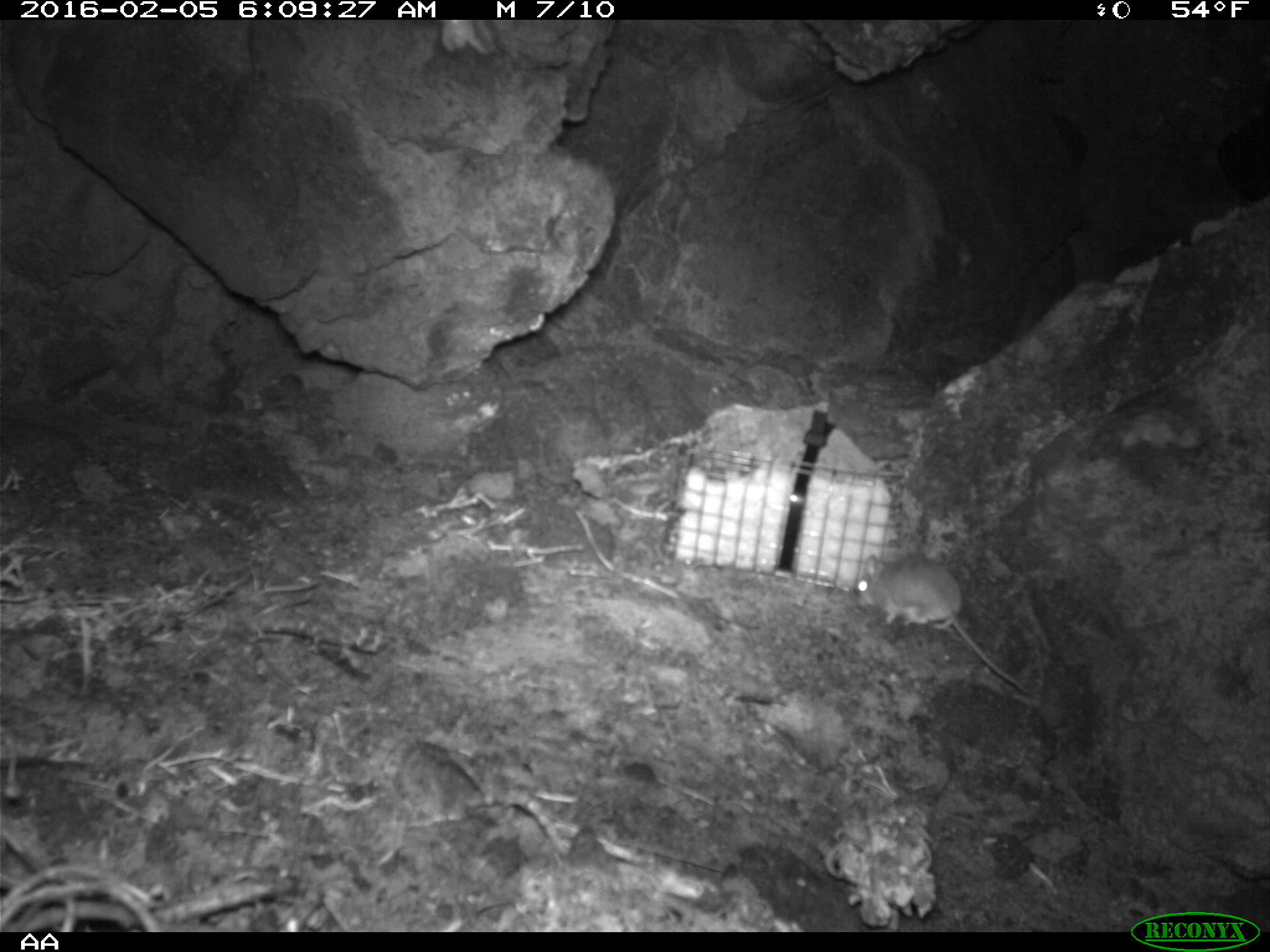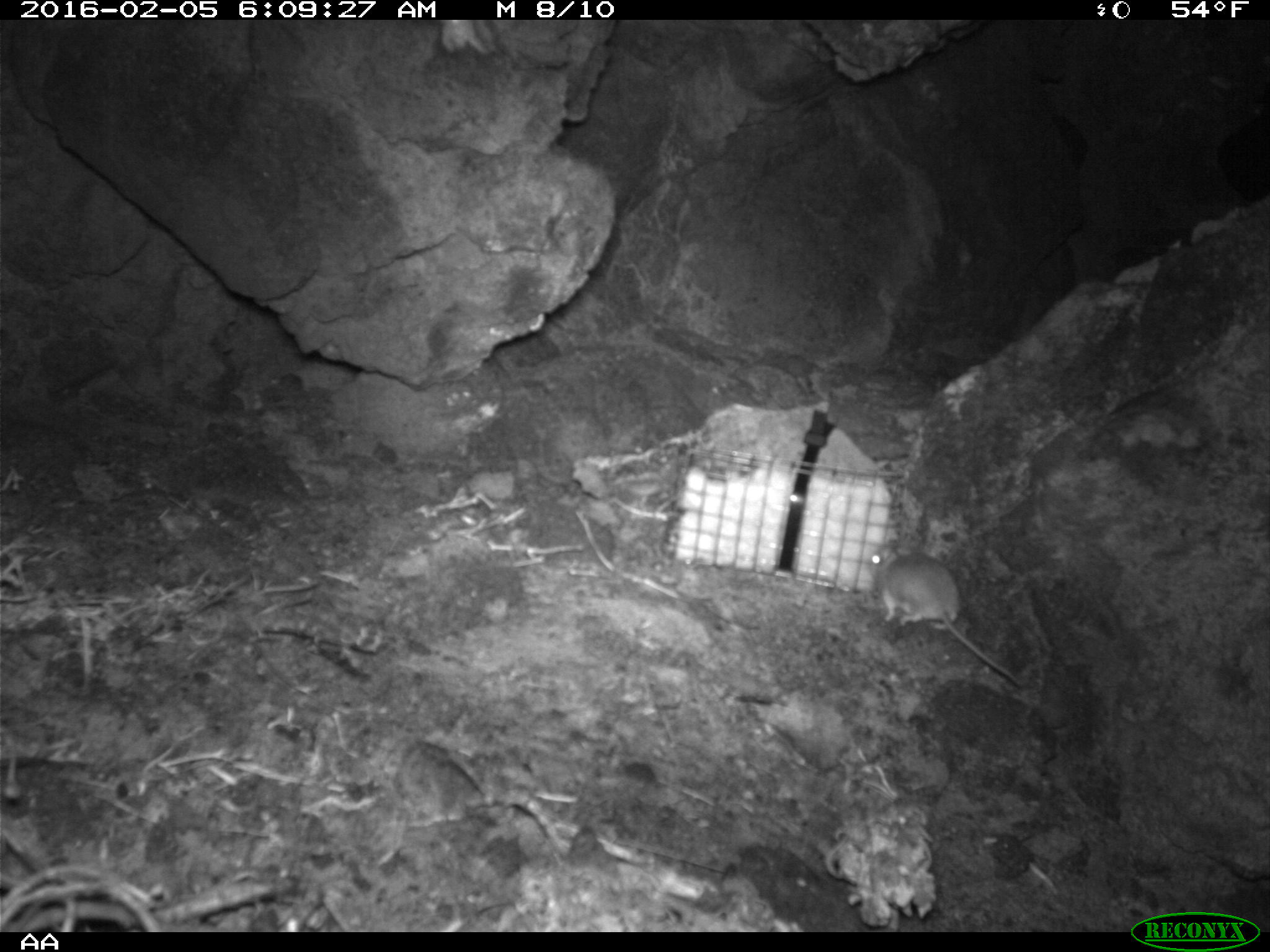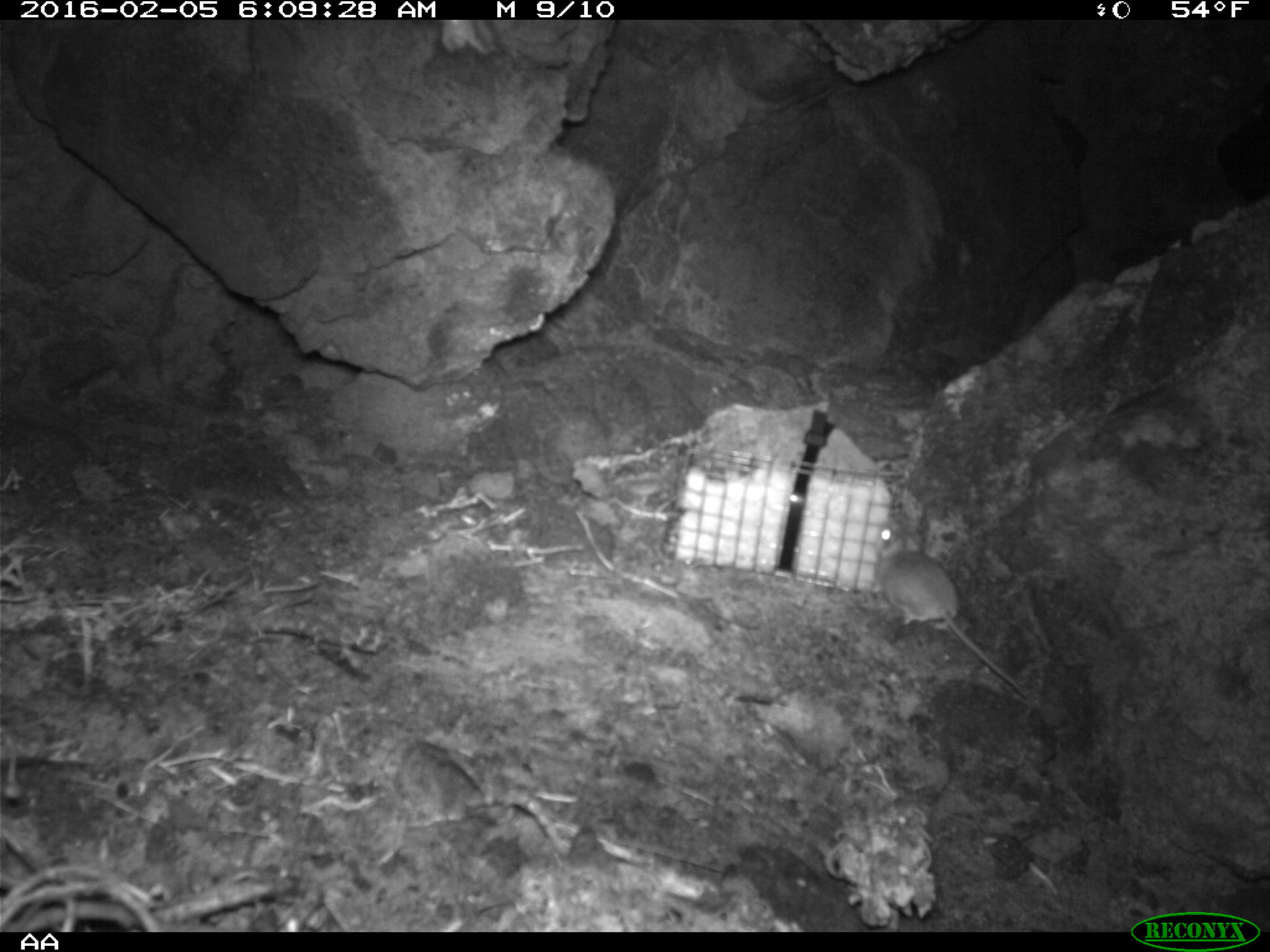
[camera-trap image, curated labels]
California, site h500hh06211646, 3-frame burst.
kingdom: Animalia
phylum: Chordata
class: Mammalia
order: Rodentia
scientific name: Rodentia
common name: rodent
Rodent (Rodentia).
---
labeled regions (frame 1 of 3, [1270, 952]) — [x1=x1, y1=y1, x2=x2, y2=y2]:
rodent: [x1=851, y1=550, x2=1033, y2=694]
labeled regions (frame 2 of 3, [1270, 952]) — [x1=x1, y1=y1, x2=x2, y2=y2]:
rodent: [x1=869, y1=538, x2=1019, y2=685]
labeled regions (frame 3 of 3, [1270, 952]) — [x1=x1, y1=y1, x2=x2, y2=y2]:
rodent: [x1=875, y1=518, x2=1028, y2=700]